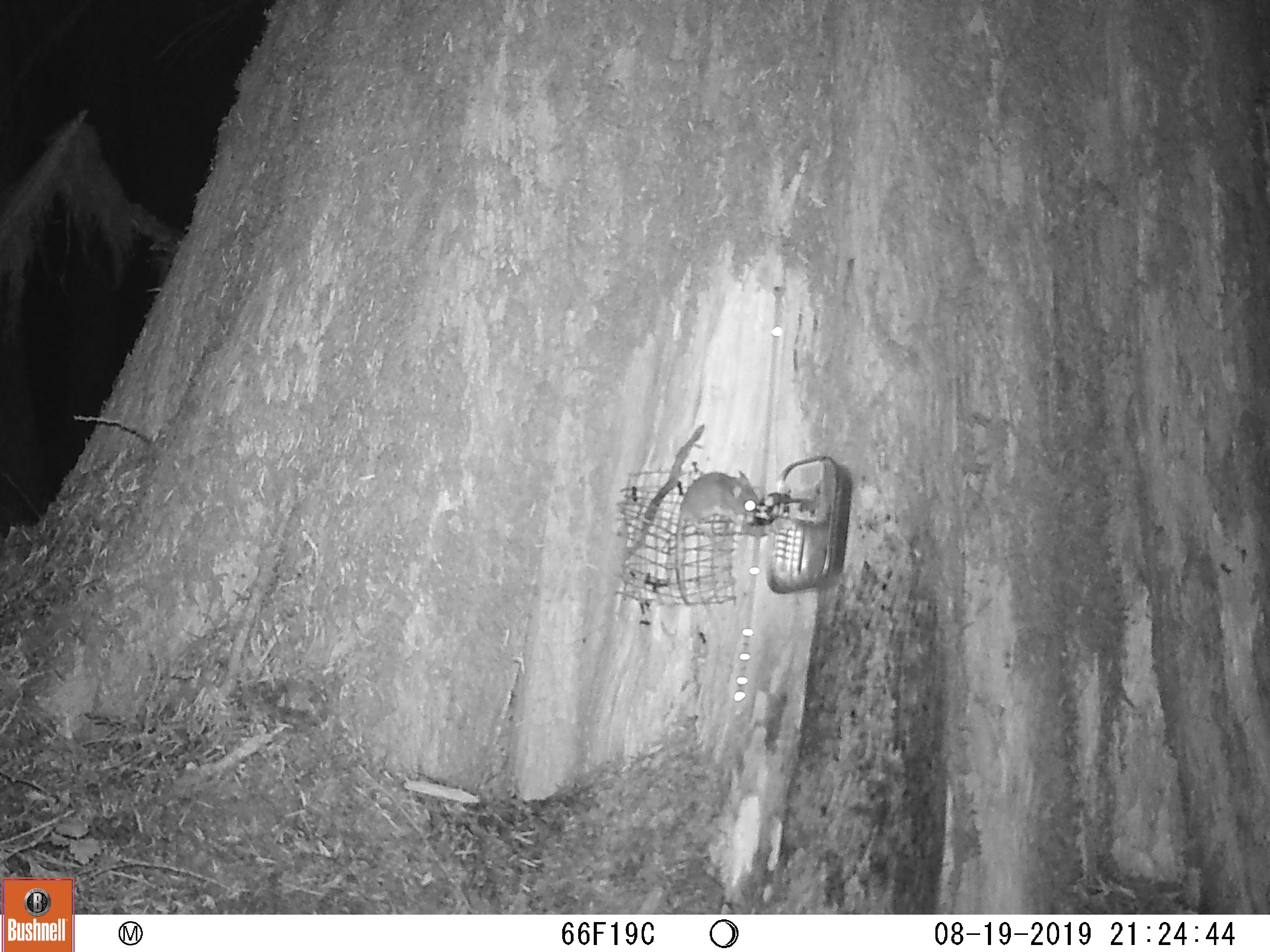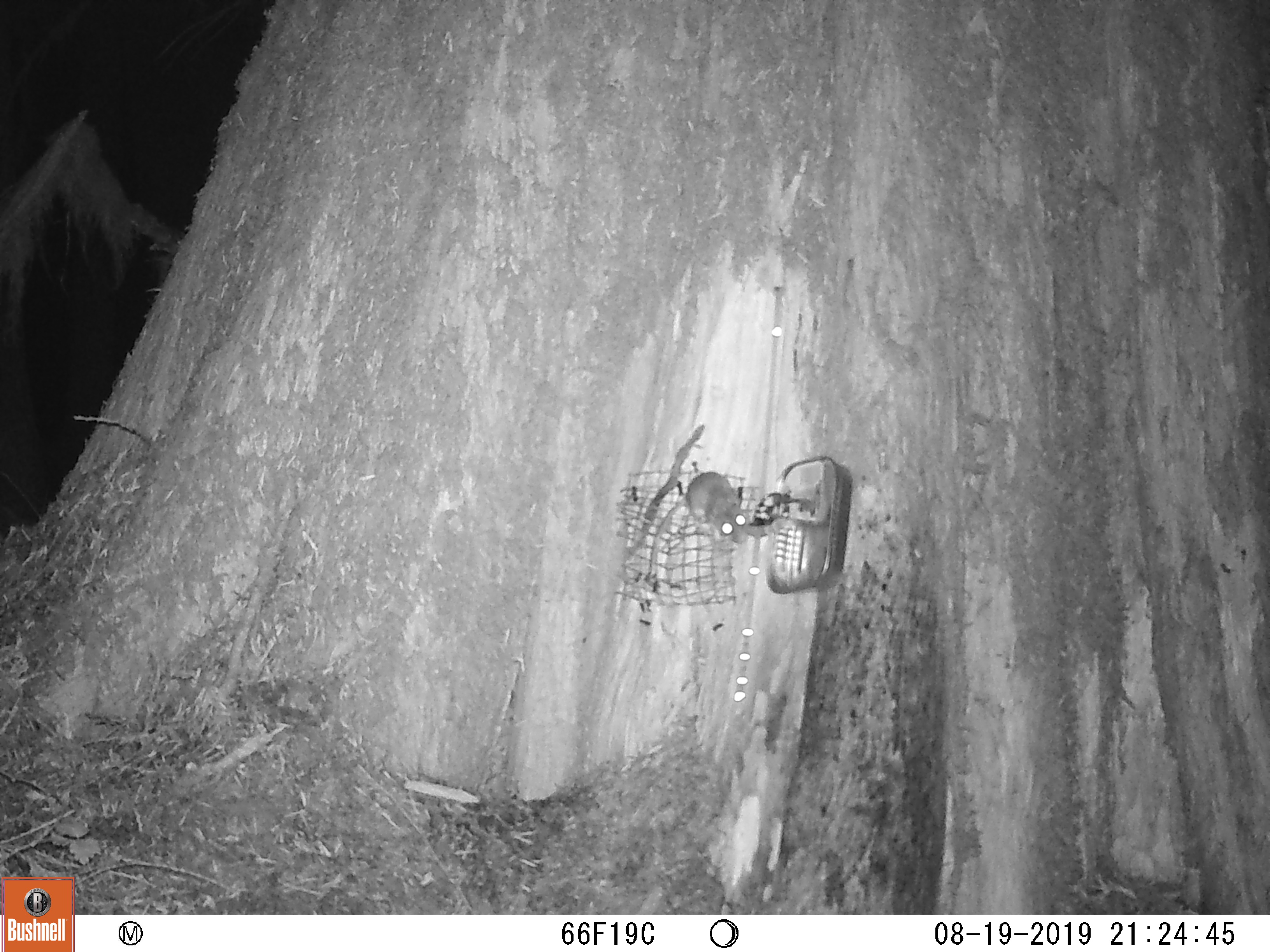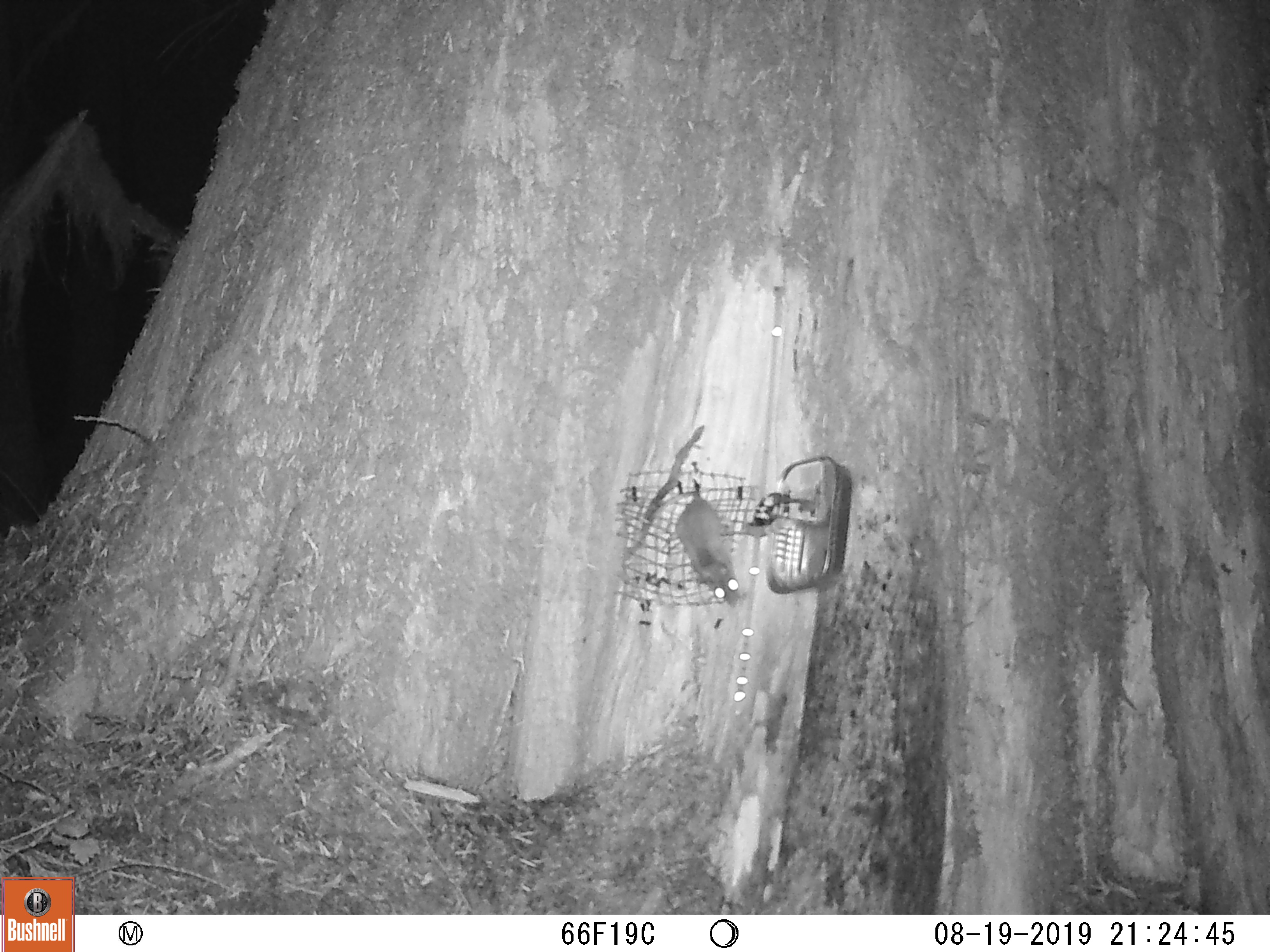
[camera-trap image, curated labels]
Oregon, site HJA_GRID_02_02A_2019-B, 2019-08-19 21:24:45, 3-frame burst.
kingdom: Animalia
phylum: Chordata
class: Mammalia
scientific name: Mammalia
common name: small mammal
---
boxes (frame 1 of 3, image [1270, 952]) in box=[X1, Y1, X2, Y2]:
small mammal: box=[661, 452, 774, 606]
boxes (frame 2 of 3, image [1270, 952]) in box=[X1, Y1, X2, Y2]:
small mammal: box=[634, 463, 759, 617]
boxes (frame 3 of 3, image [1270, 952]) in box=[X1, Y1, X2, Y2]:
small mammal: box=[622, 471, 751, 615]